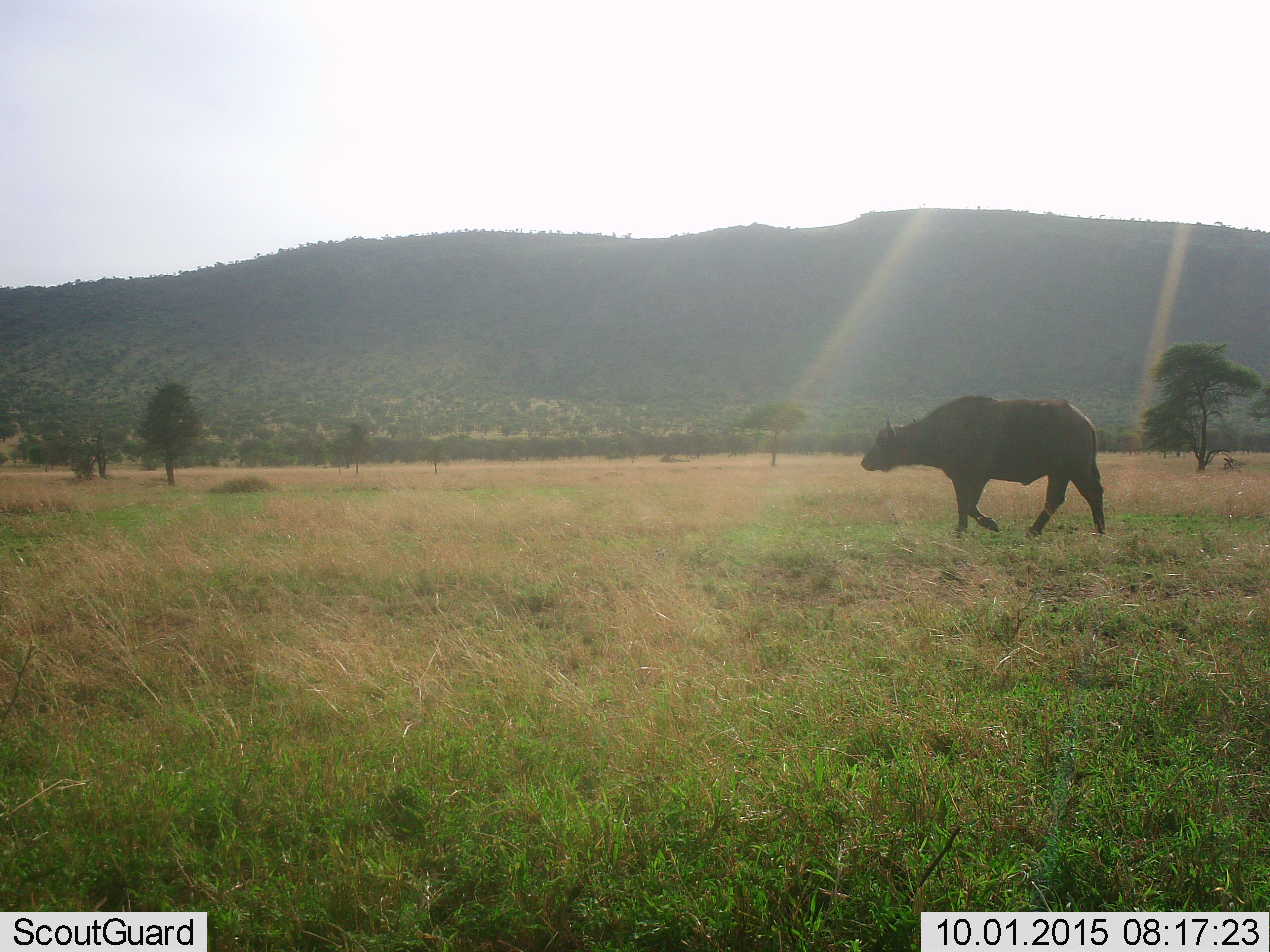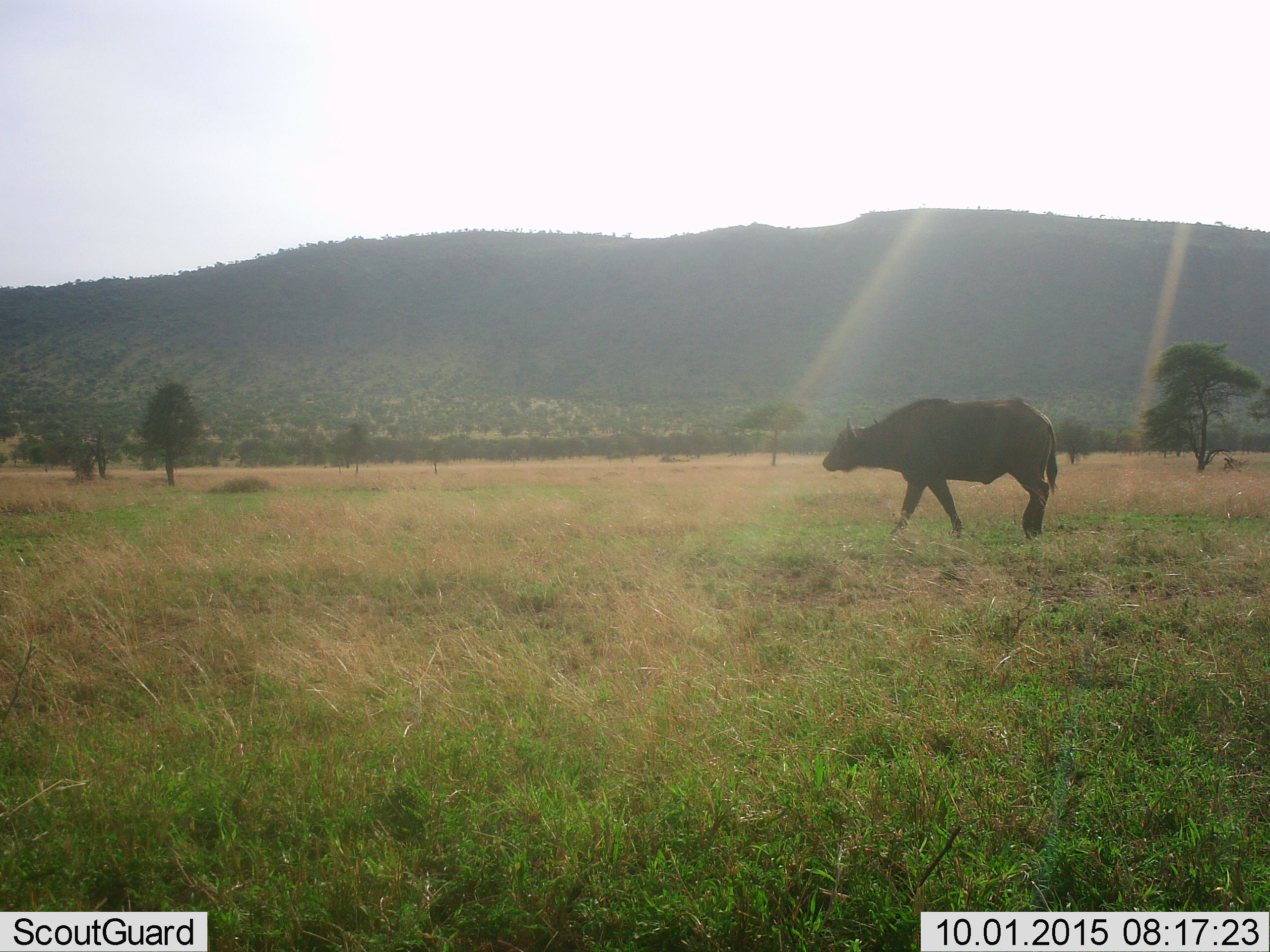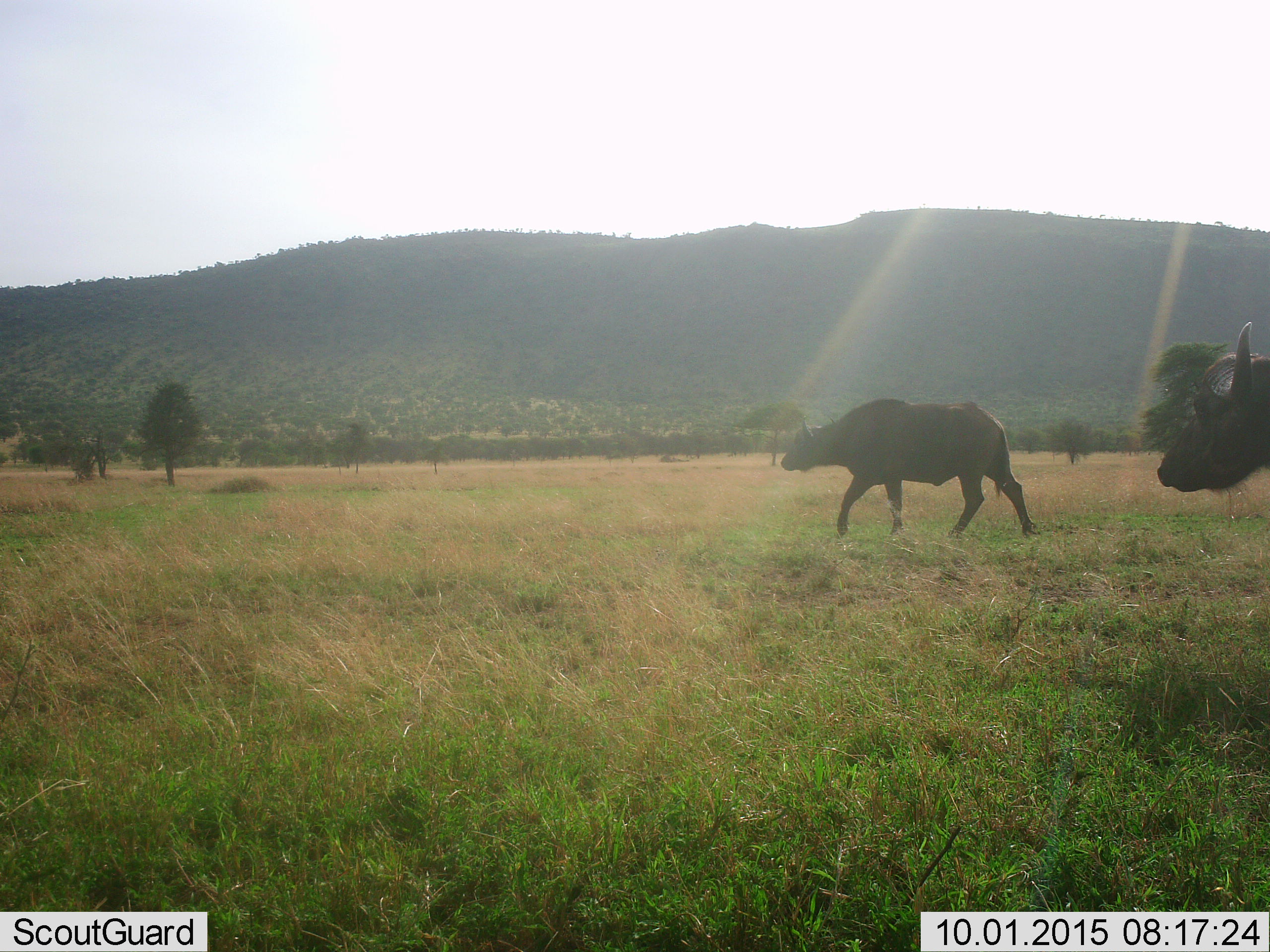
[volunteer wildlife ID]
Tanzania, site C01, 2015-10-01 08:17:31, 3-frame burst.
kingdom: Animalia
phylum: Chordata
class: Mammalia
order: Artiodactyla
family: Bovidae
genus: Syncerus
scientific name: Syncerus caffer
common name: cape buffalo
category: buffalo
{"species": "buffalo (cape buffalo) (Syncerus caffer)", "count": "2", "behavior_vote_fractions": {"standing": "6%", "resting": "0%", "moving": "100%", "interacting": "0%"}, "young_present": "6%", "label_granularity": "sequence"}